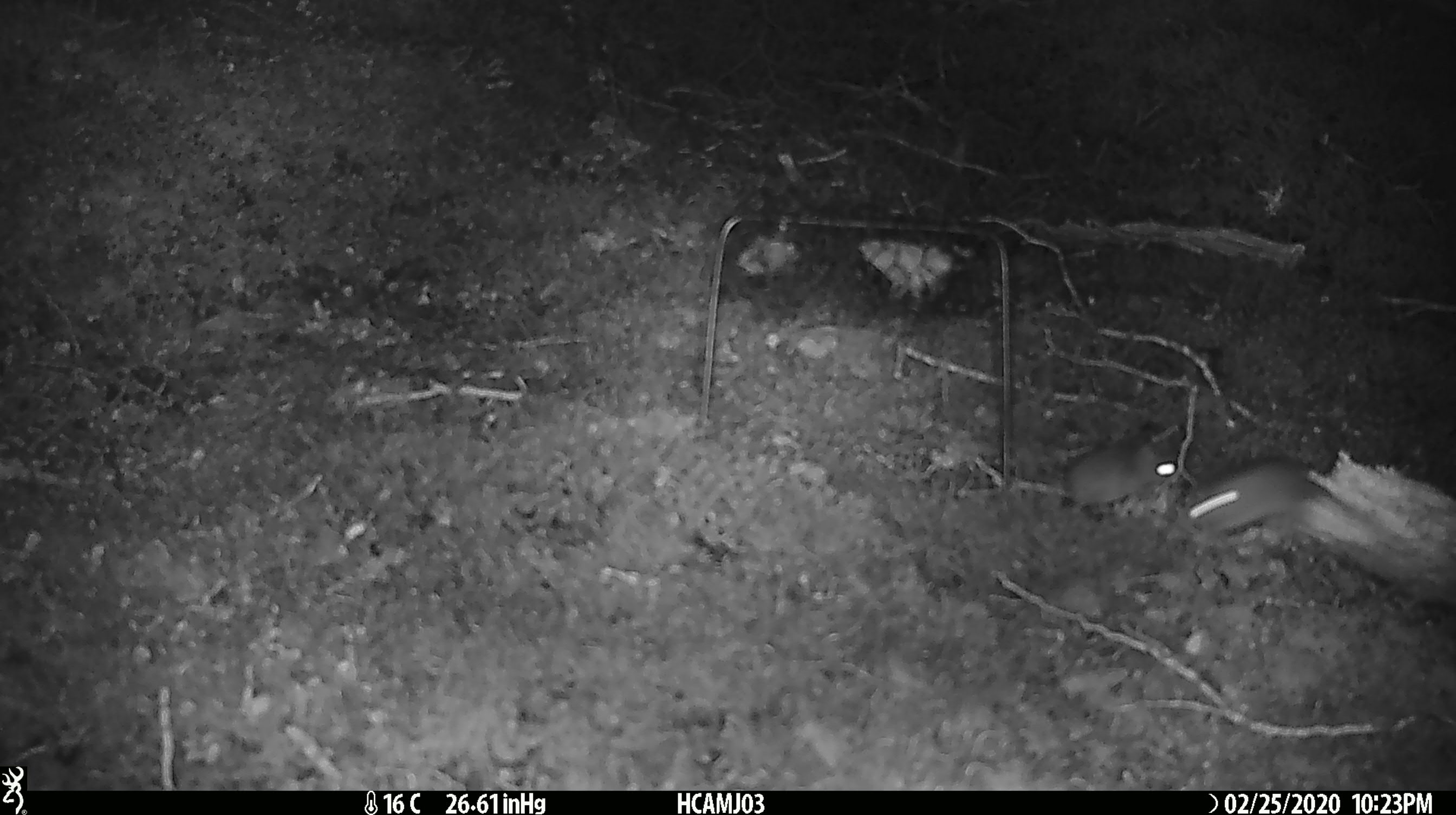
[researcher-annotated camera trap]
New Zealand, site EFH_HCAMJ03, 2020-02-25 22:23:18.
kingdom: Animalia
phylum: Chordata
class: Mammalia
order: Rodentia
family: Muridae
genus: Mus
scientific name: Mus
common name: mouse